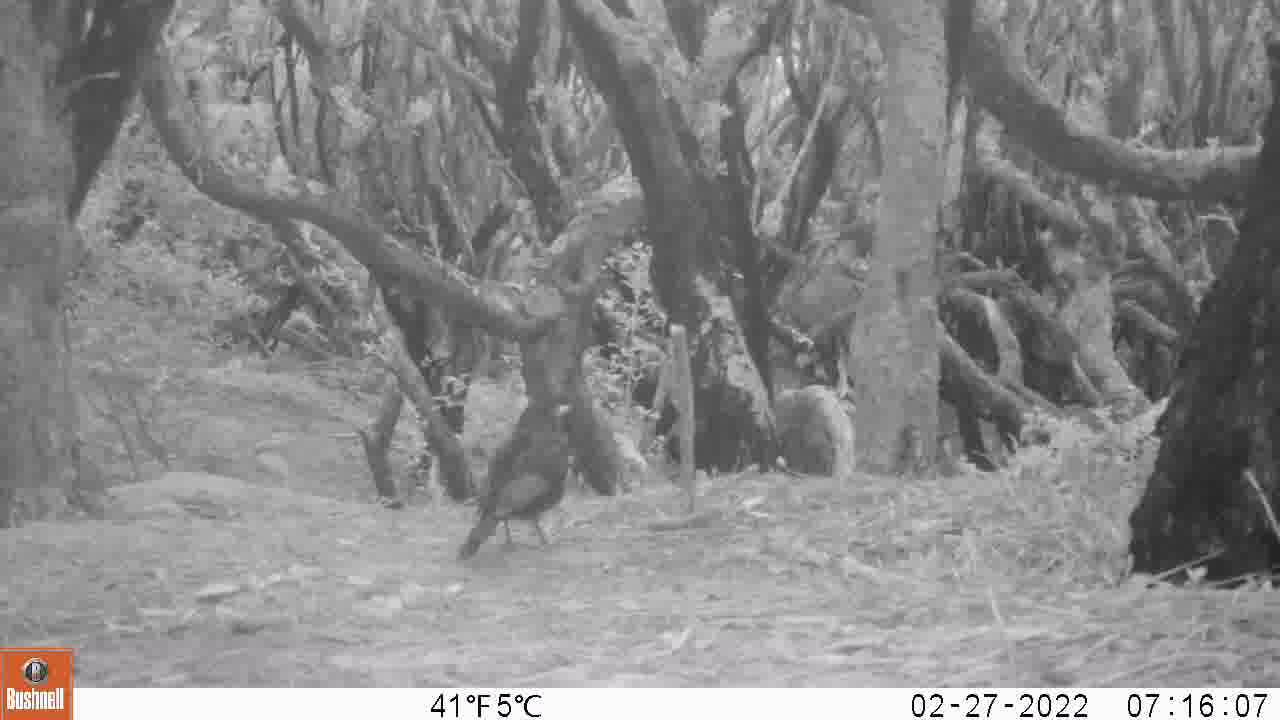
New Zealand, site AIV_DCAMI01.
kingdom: Animalia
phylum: Chordata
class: Aves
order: Passeriformes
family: Turdidae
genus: Turdus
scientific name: Turdus merula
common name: eurasian blackbird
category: blackbird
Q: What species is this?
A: Blackbird (eurasian blackbird) (Turdus merula).